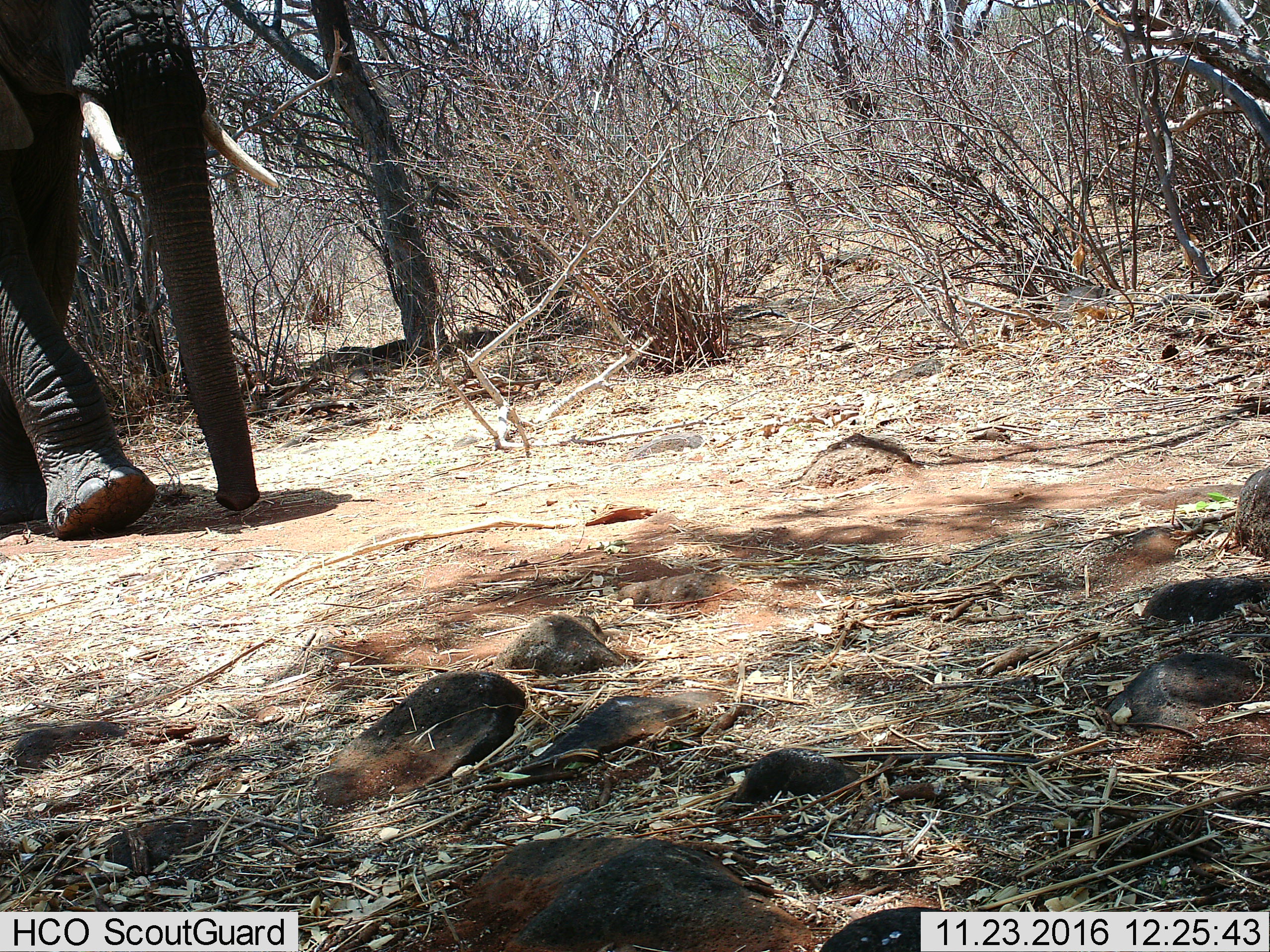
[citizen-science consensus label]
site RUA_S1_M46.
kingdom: Animalia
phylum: Chordata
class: Mammalia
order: Proboscidea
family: Elephantidae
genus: Loxodonta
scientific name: Loxodonta africana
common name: african bush elephant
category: elephant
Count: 1.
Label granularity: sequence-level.